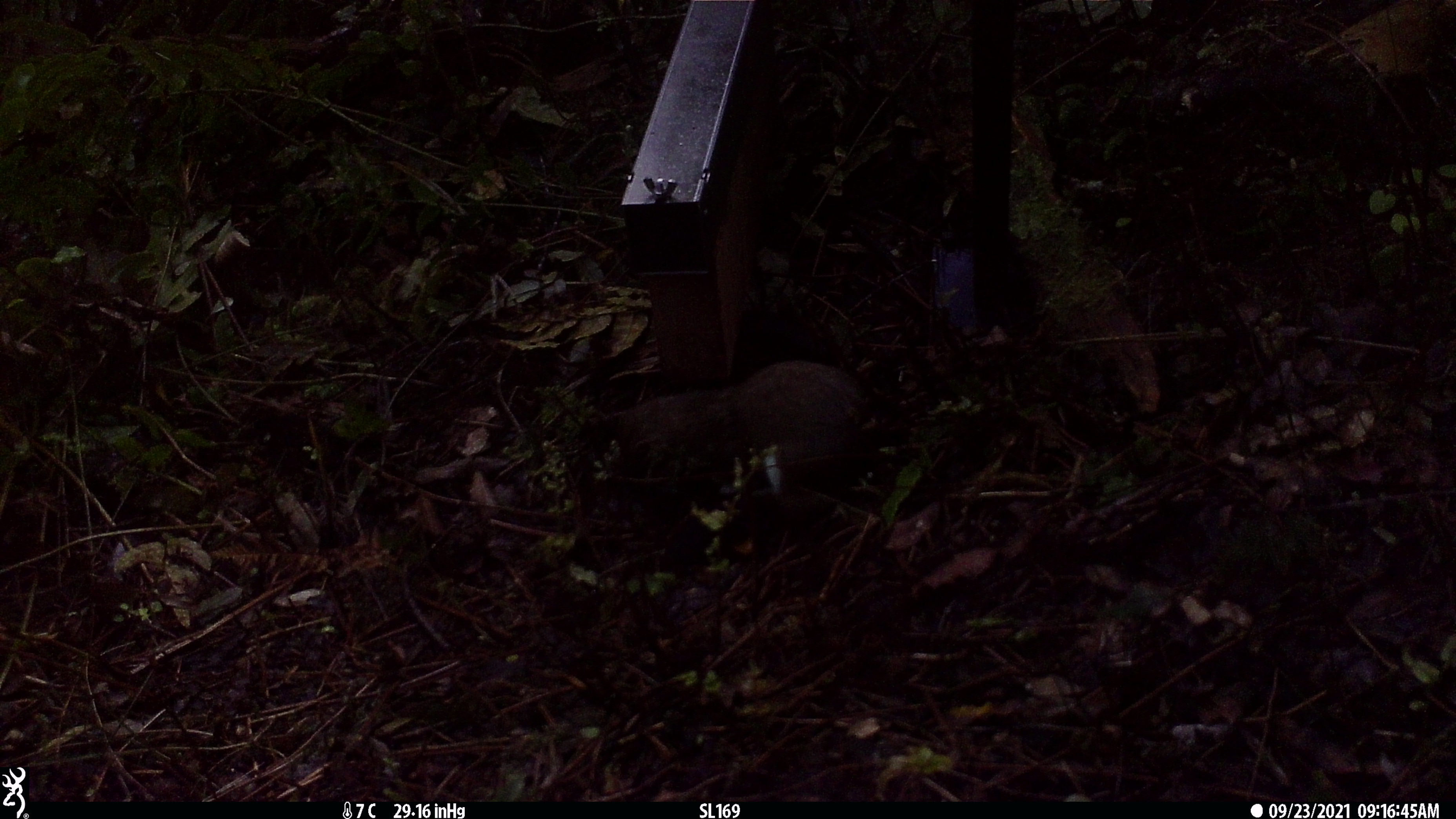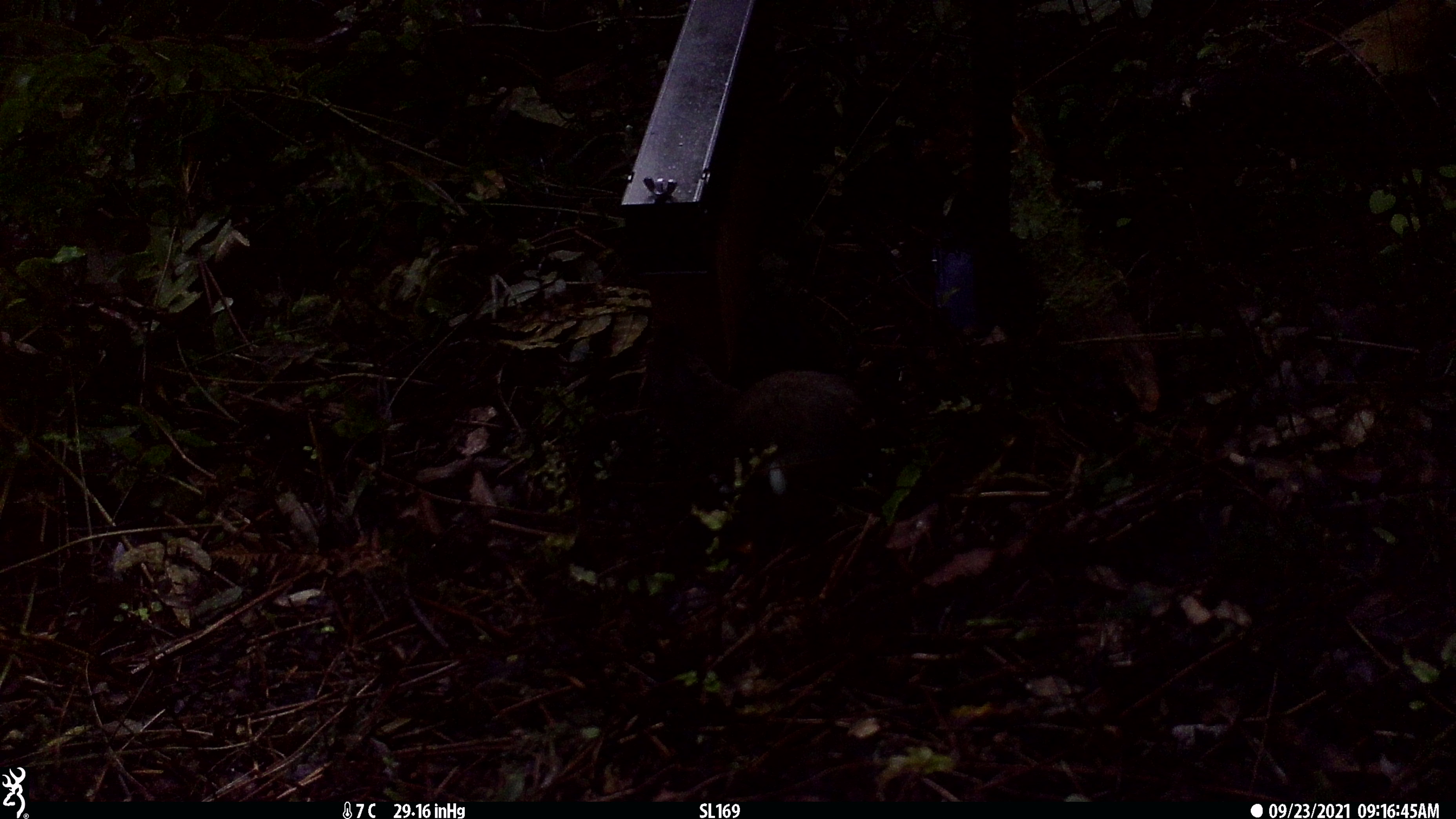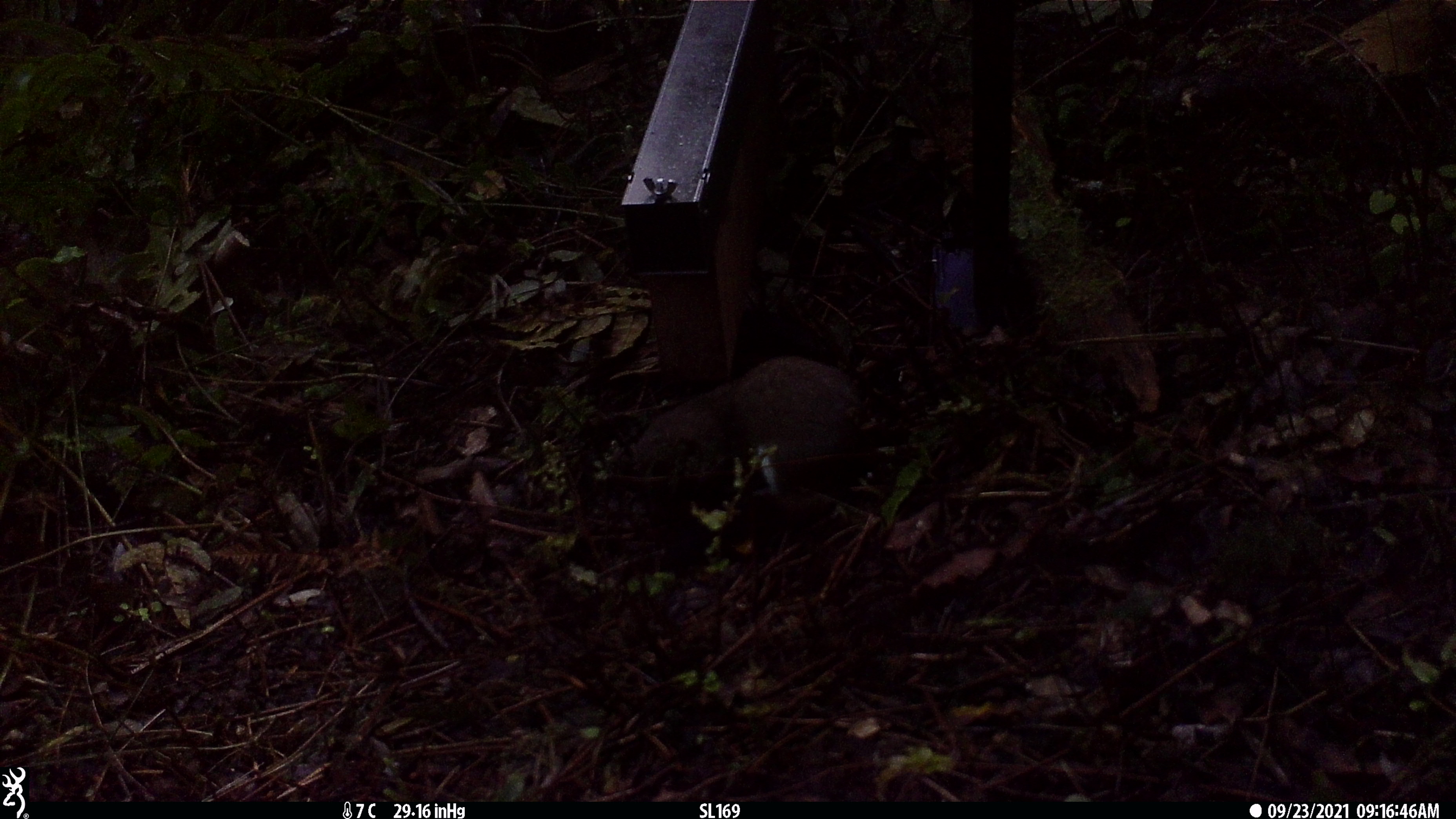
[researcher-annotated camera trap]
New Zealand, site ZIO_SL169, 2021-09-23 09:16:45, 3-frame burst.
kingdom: Animalia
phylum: Chordata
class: Mammalia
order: Carnivora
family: Mustelidae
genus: Mustela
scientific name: Mustela erminea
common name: stoat